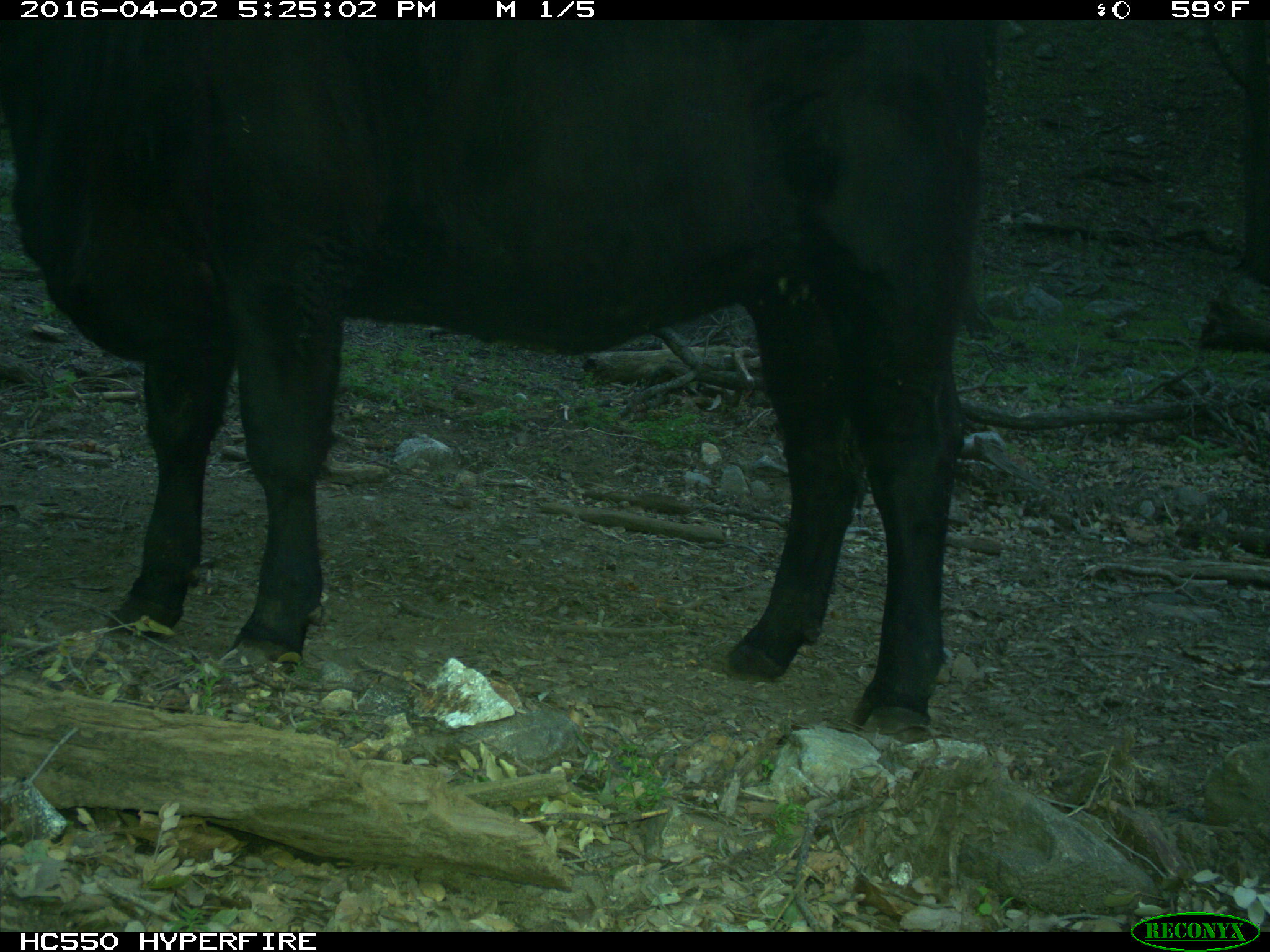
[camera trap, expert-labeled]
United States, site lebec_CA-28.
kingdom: Animalia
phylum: Chordata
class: Mammalia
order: Artiodactyla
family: Bovidae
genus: Bos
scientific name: Bos taurus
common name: domestic cow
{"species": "Bos taurus (domestic cow)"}